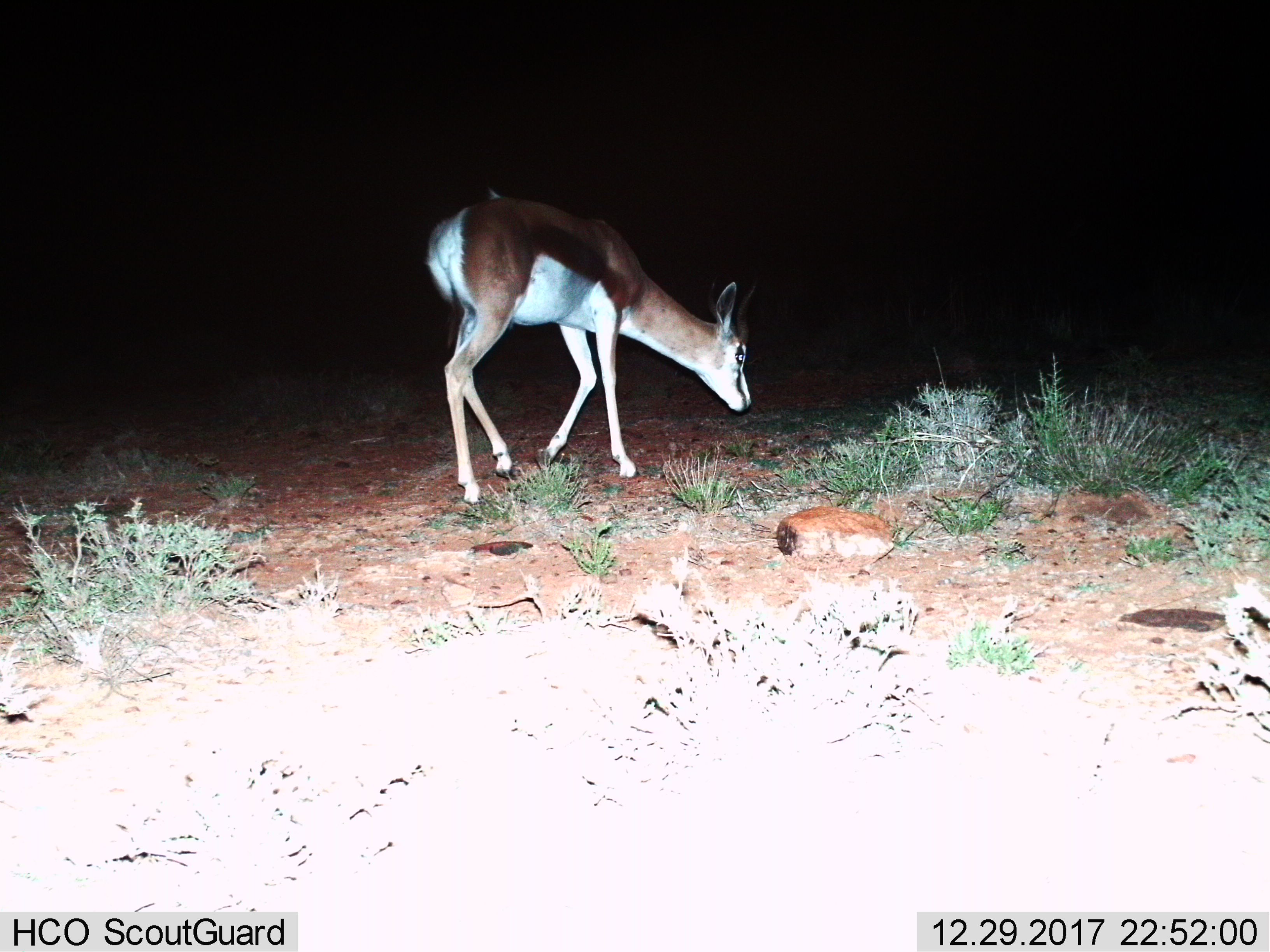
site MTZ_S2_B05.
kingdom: Animalia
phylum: Chordata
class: Mammalia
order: Artiodactyla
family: Bovidae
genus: Antidorcas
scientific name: Antidorcas marsupialis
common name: springbok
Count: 1.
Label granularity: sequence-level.